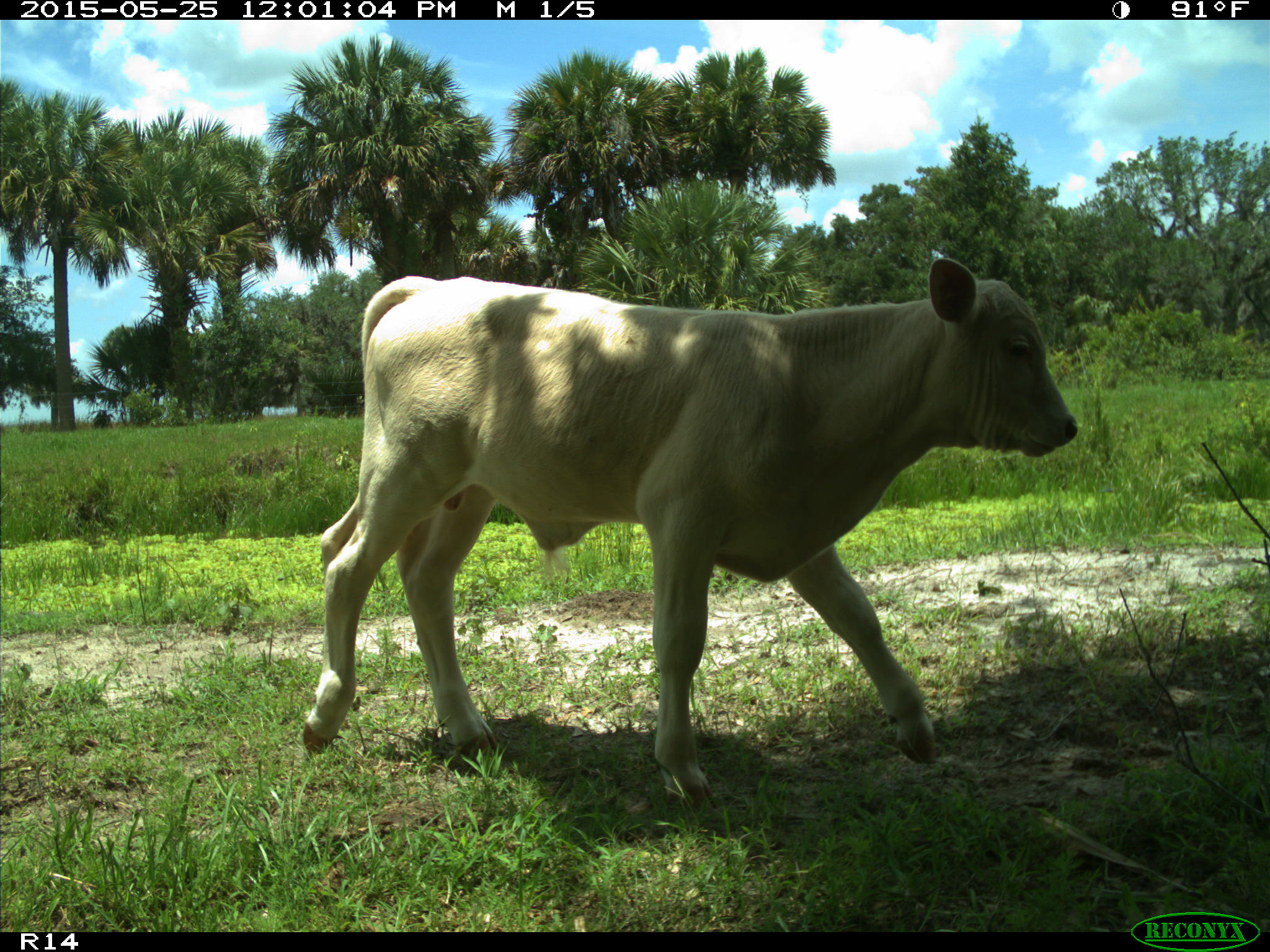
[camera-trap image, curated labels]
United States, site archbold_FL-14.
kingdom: Animalia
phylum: Chordata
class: Mammalia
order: Artiodactyla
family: Bovidae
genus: Bos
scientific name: Bos taurus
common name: domestic cow